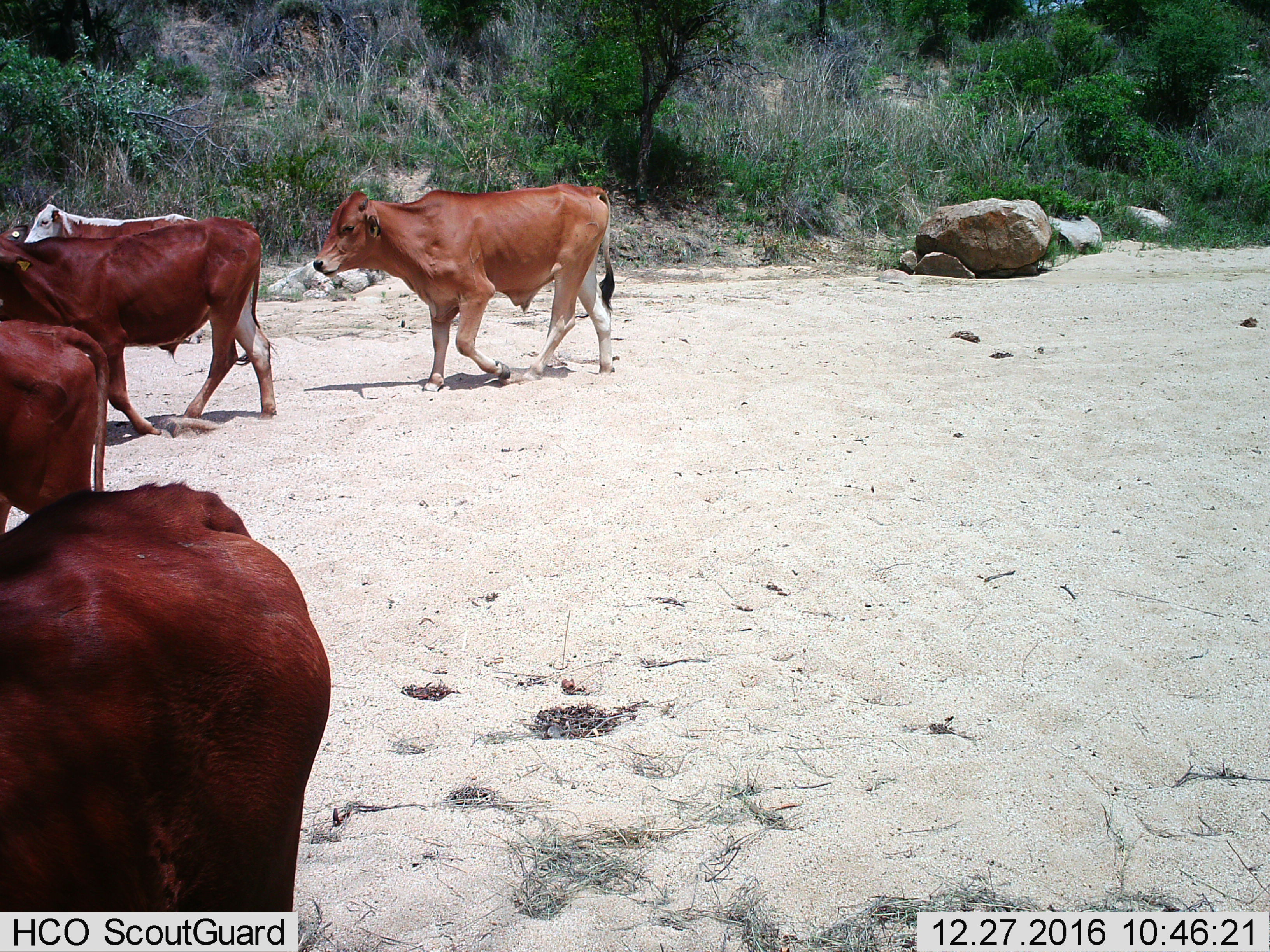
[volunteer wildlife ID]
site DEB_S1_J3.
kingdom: Animalia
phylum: Chordata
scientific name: Vertebrata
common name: domestic animal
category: domesticanimal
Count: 5.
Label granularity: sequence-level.